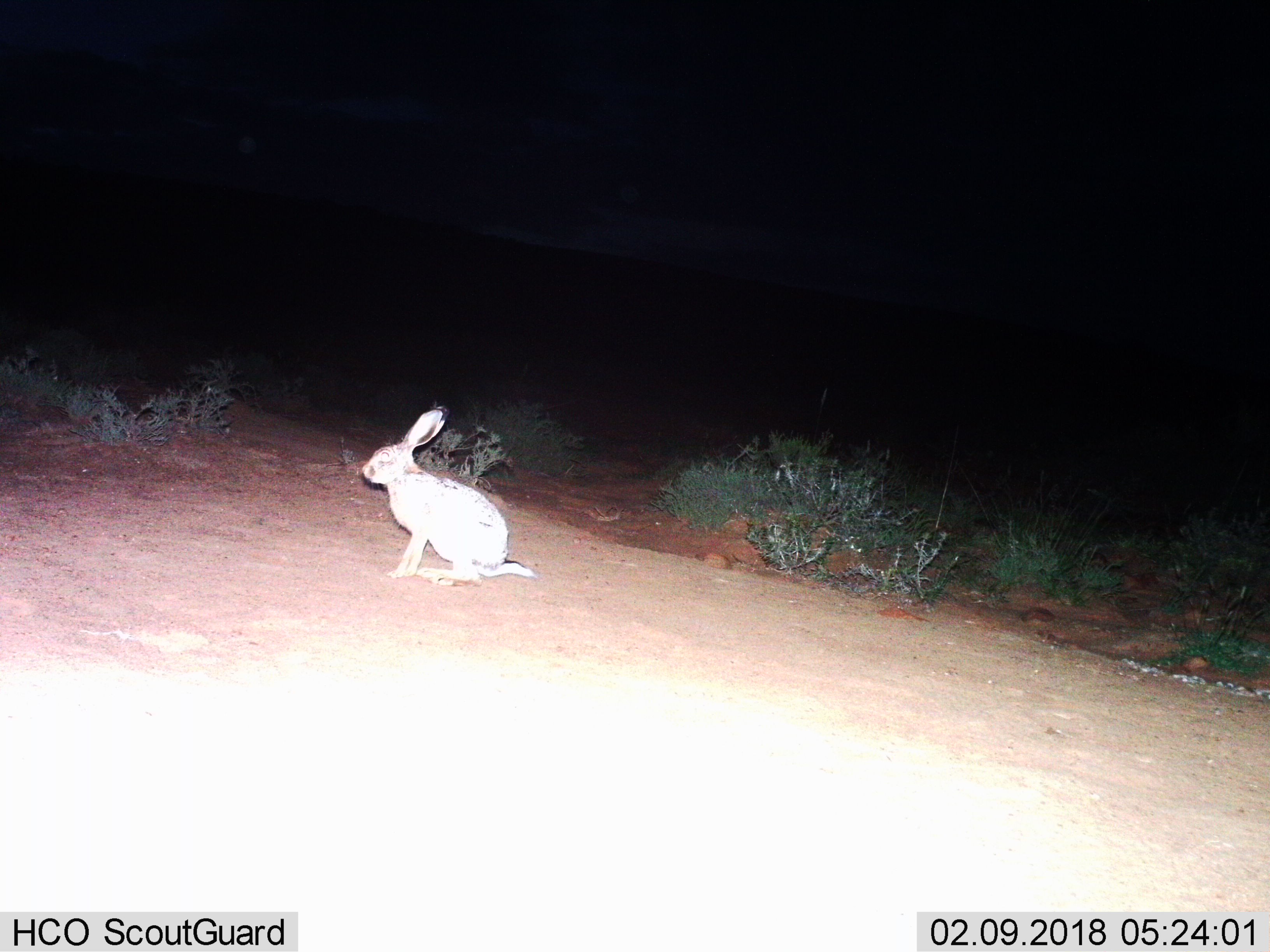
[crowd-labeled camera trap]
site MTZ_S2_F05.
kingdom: Animalia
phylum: Chordata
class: Mammalia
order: Lagomorpha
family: Leporidae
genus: Lepus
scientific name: Lepus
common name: hare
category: hareunknown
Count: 1.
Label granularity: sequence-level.